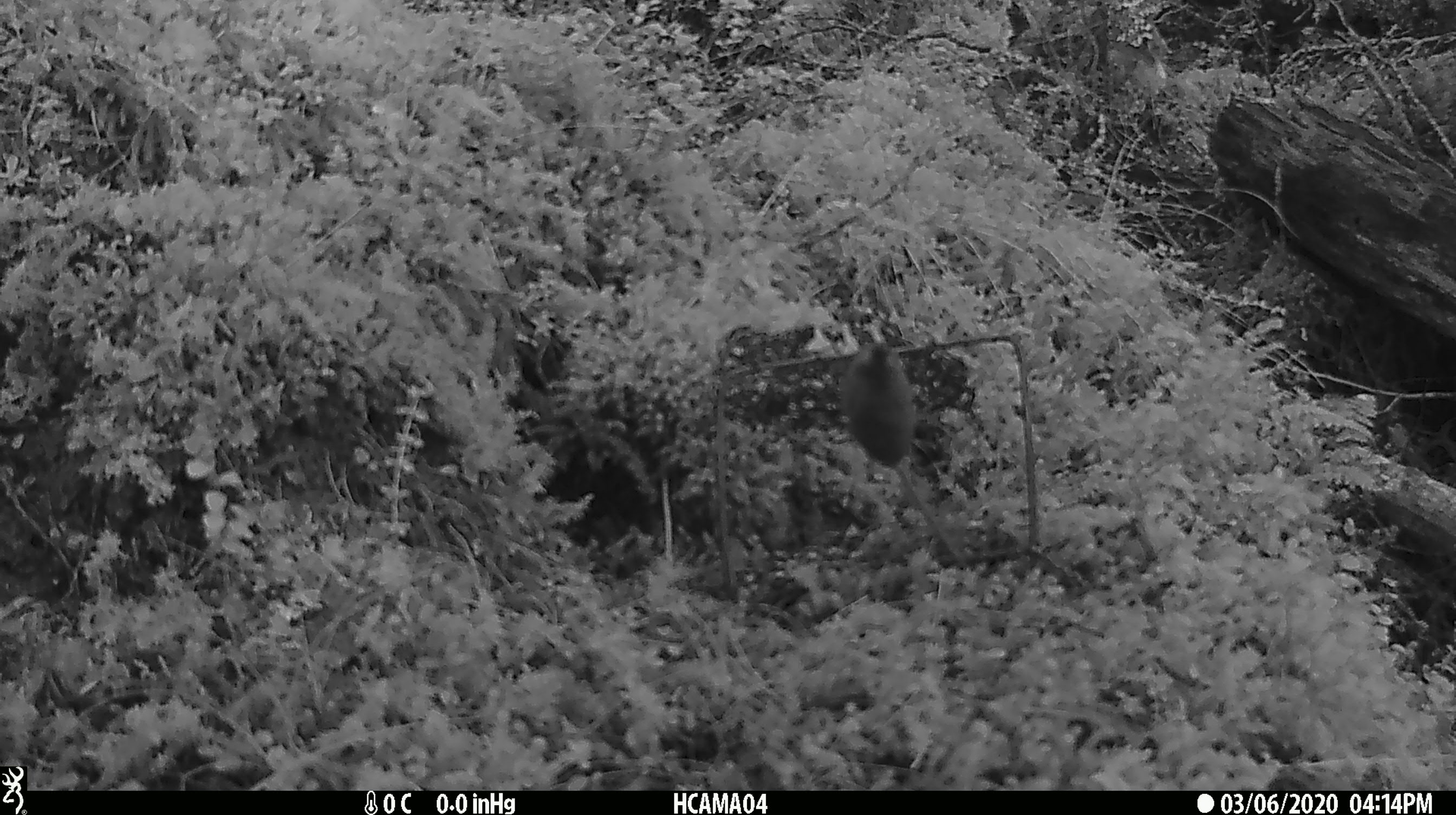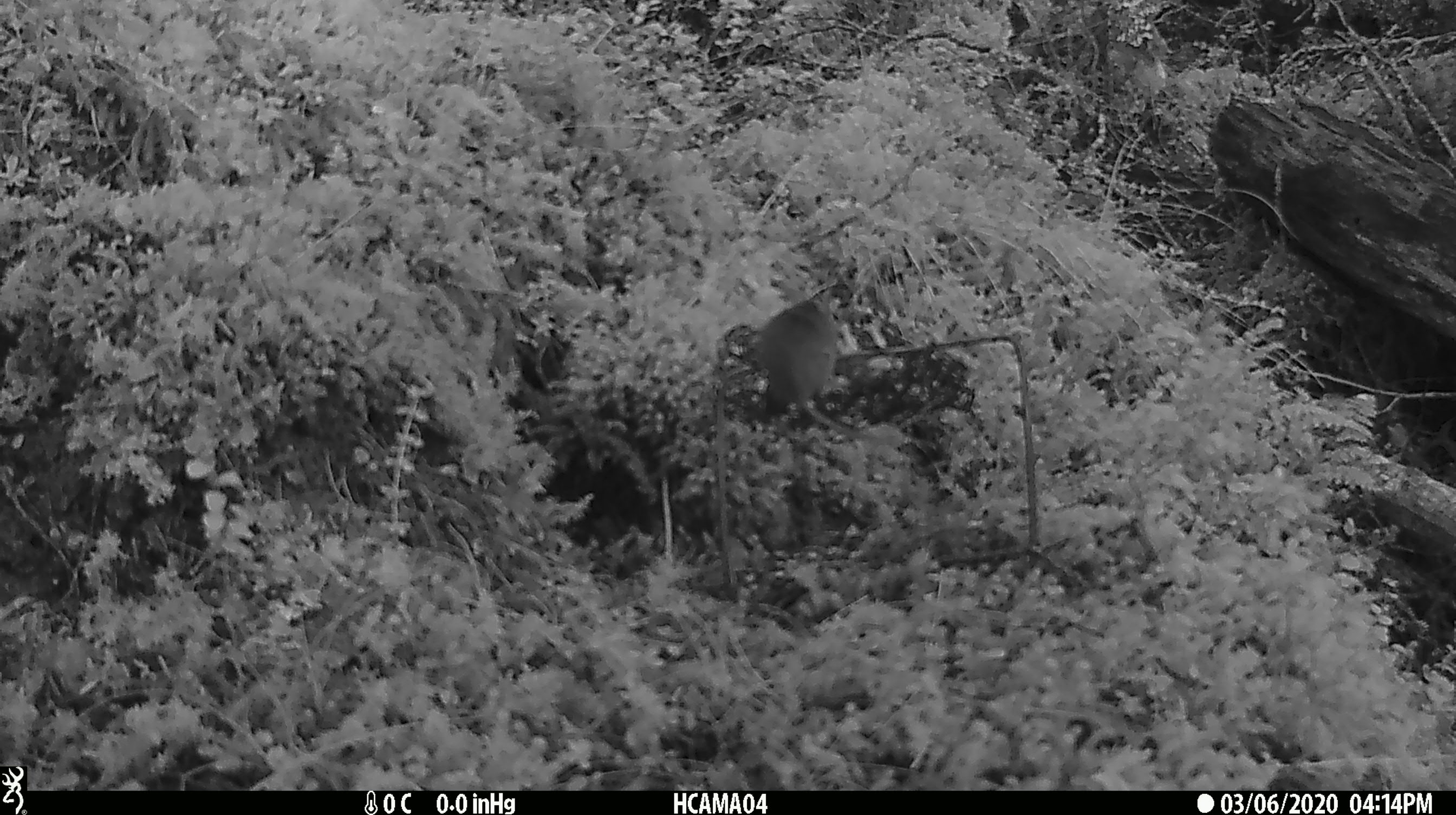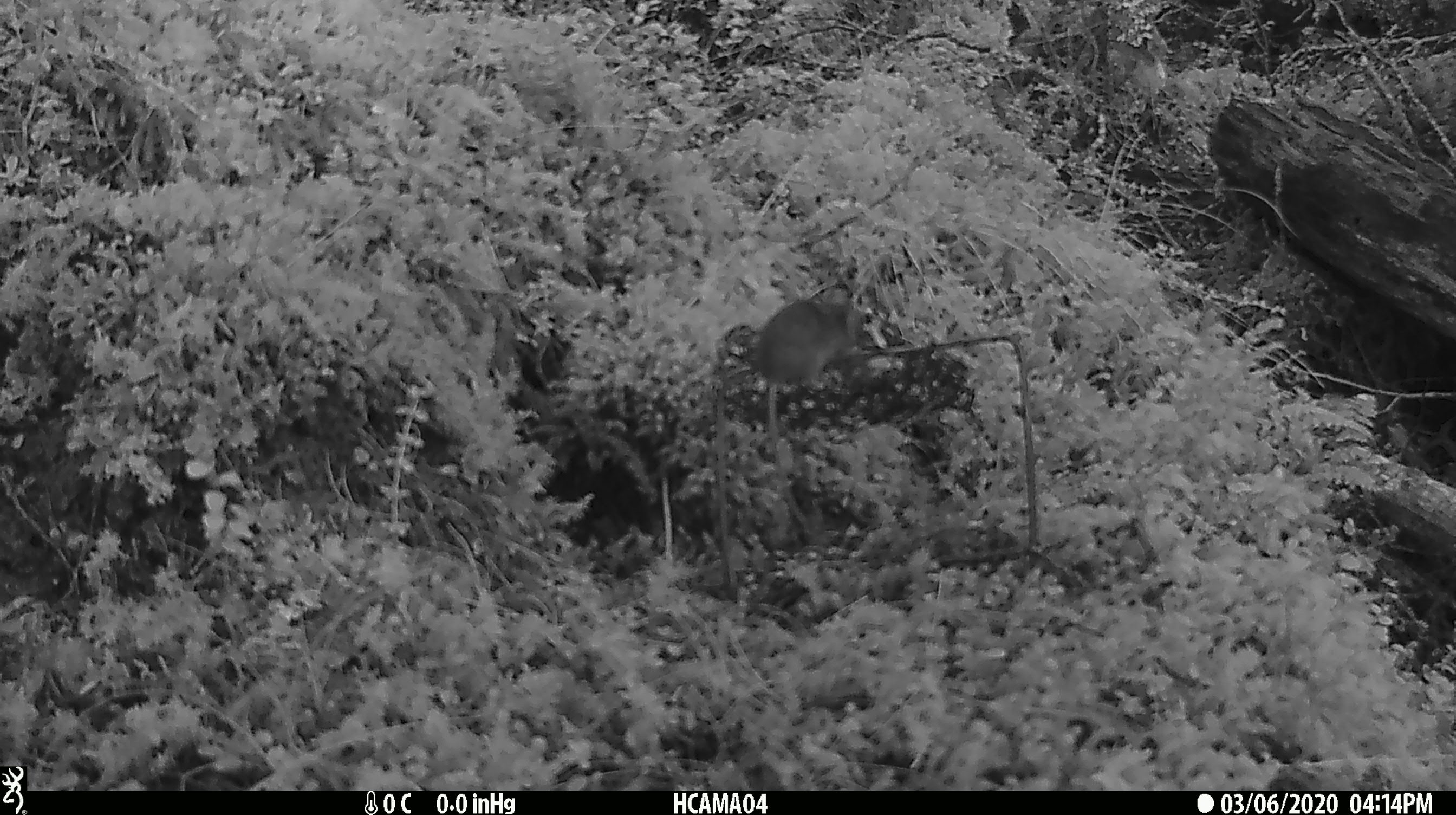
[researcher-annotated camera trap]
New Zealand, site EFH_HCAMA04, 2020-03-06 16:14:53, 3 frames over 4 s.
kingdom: Animalia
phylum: Chordata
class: Mammalia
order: Rodentia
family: Muridae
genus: Mus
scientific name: Mus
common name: mouse